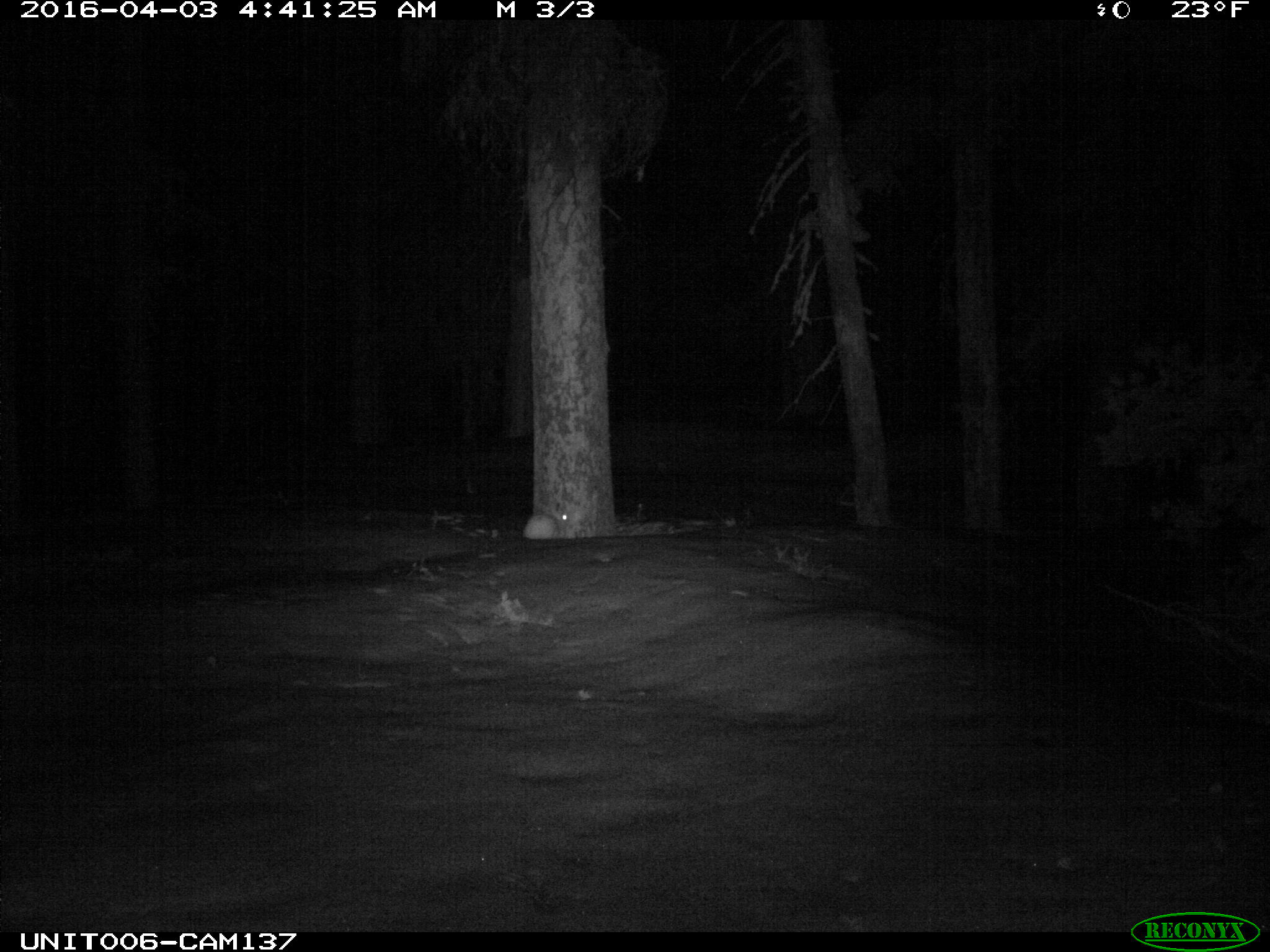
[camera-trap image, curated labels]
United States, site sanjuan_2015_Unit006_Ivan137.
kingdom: Animalia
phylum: Chordata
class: Mammalia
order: Lagomorpha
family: Leporidae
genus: Lepus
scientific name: Lepus americanus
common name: snowshoe hare